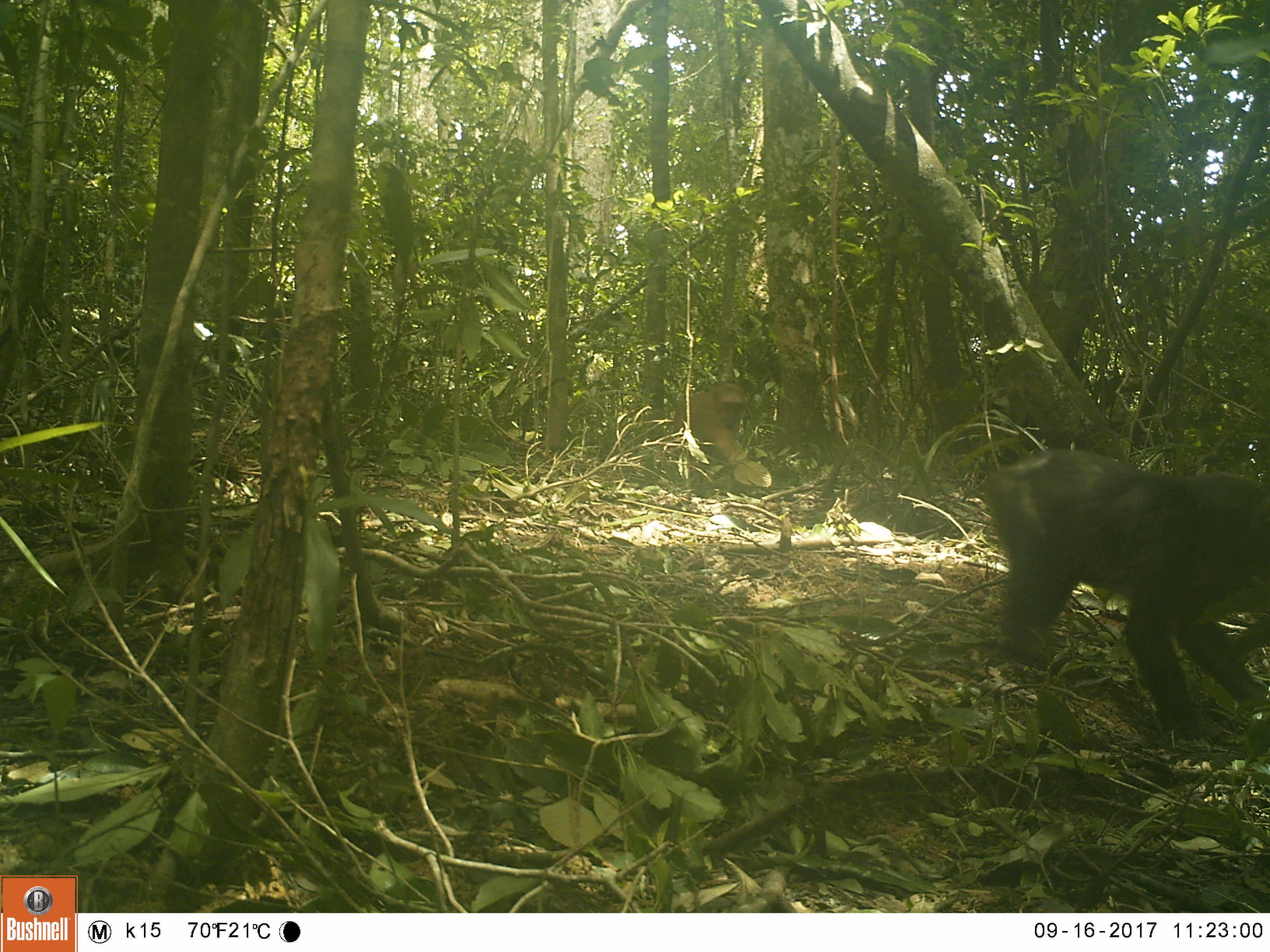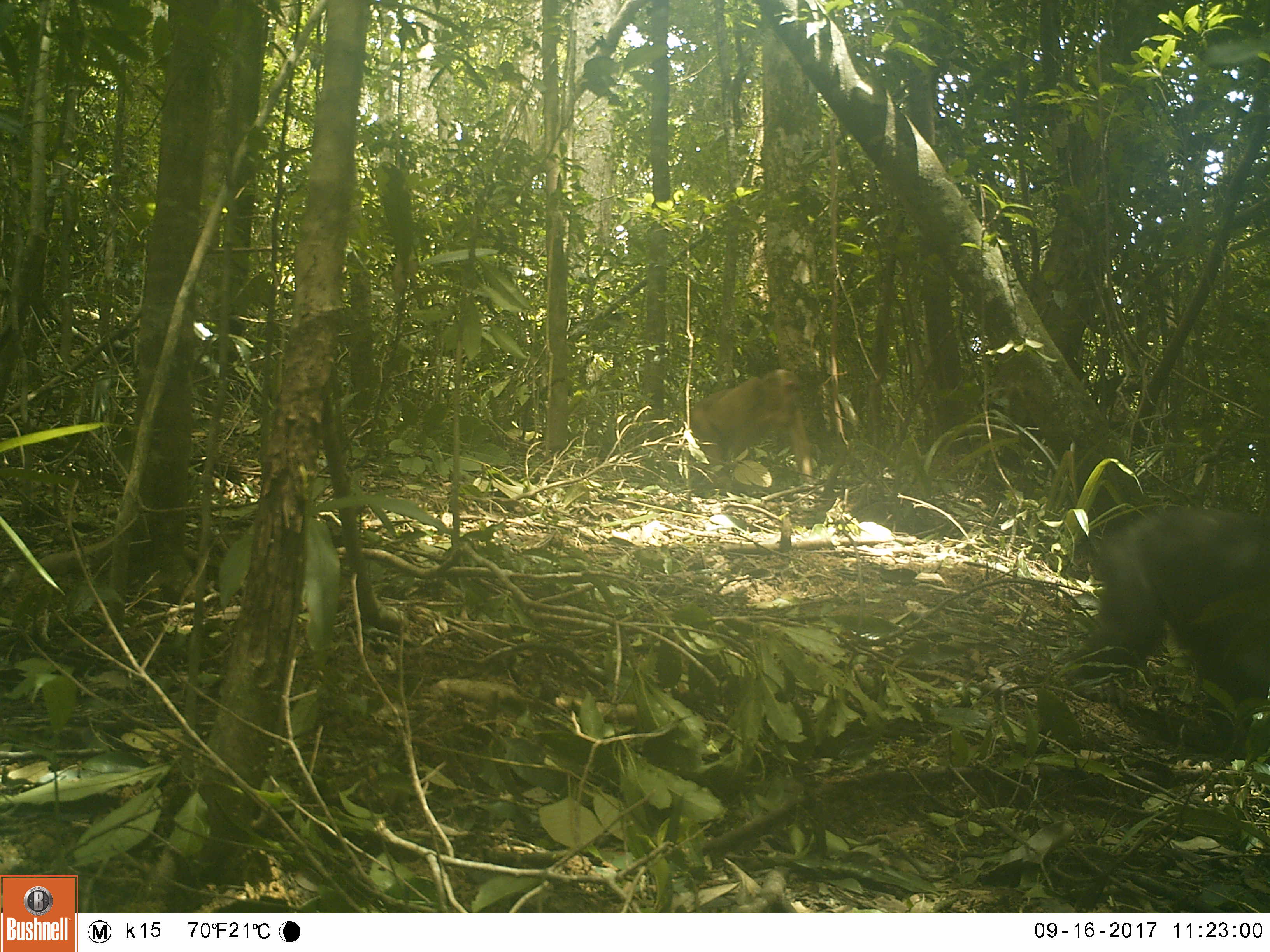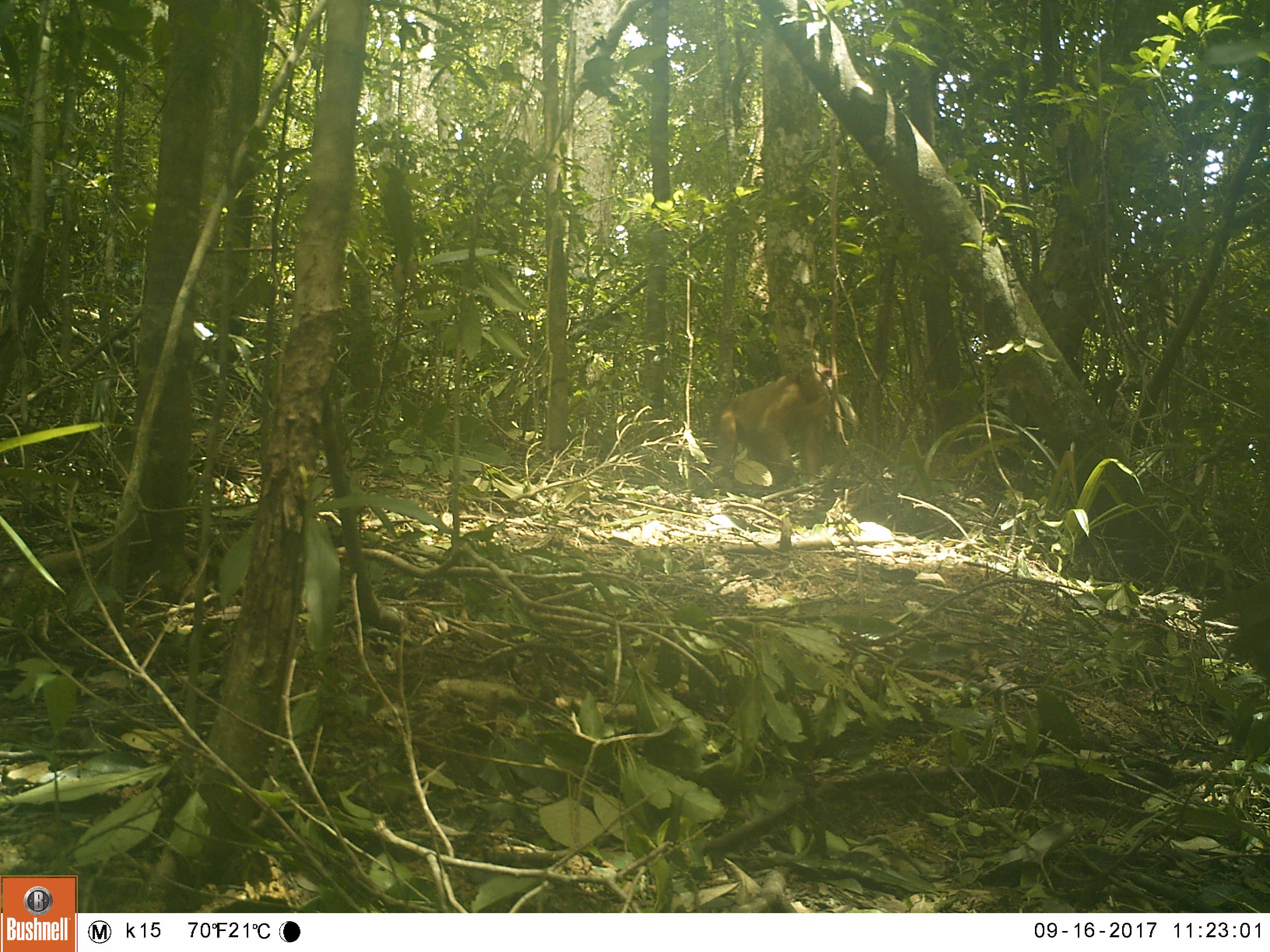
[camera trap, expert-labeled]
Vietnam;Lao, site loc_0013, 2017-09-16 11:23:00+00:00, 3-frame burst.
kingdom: Animalia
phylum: Chordata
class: Mammalia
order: Primates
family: Cercopithecidae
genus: Macaca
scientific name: Macaca arctoides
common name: stump-tailed macaque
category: stump tailed macaque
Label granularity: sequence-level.